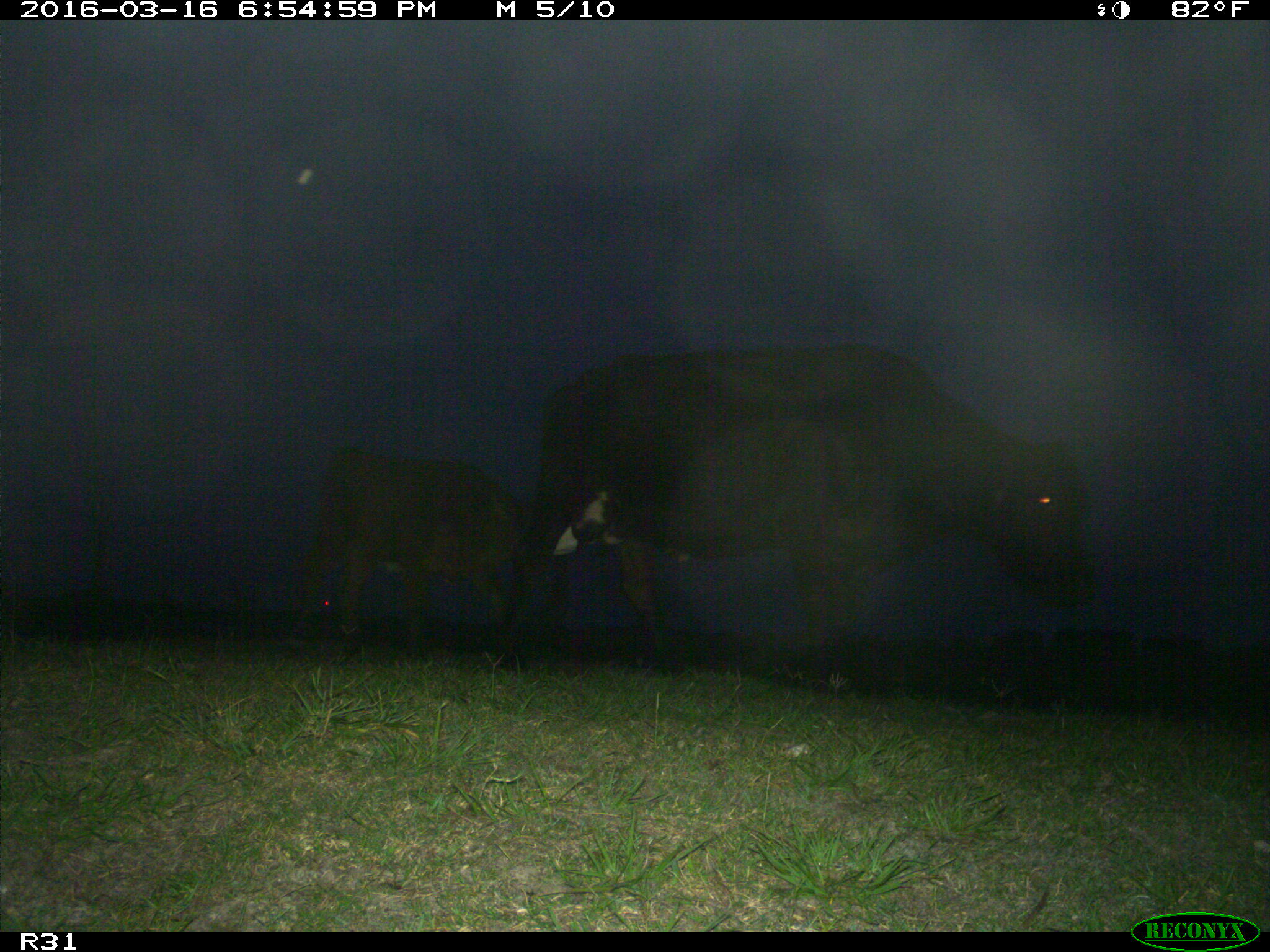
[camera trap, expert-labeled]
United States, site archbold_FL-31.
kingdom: Animalia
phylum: Chordata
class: Mammalia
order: Artiodactyla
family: Bovidae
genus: Bos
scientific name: Bos taurus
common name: domestic cow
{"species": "Bos taurus (domestic cow)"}